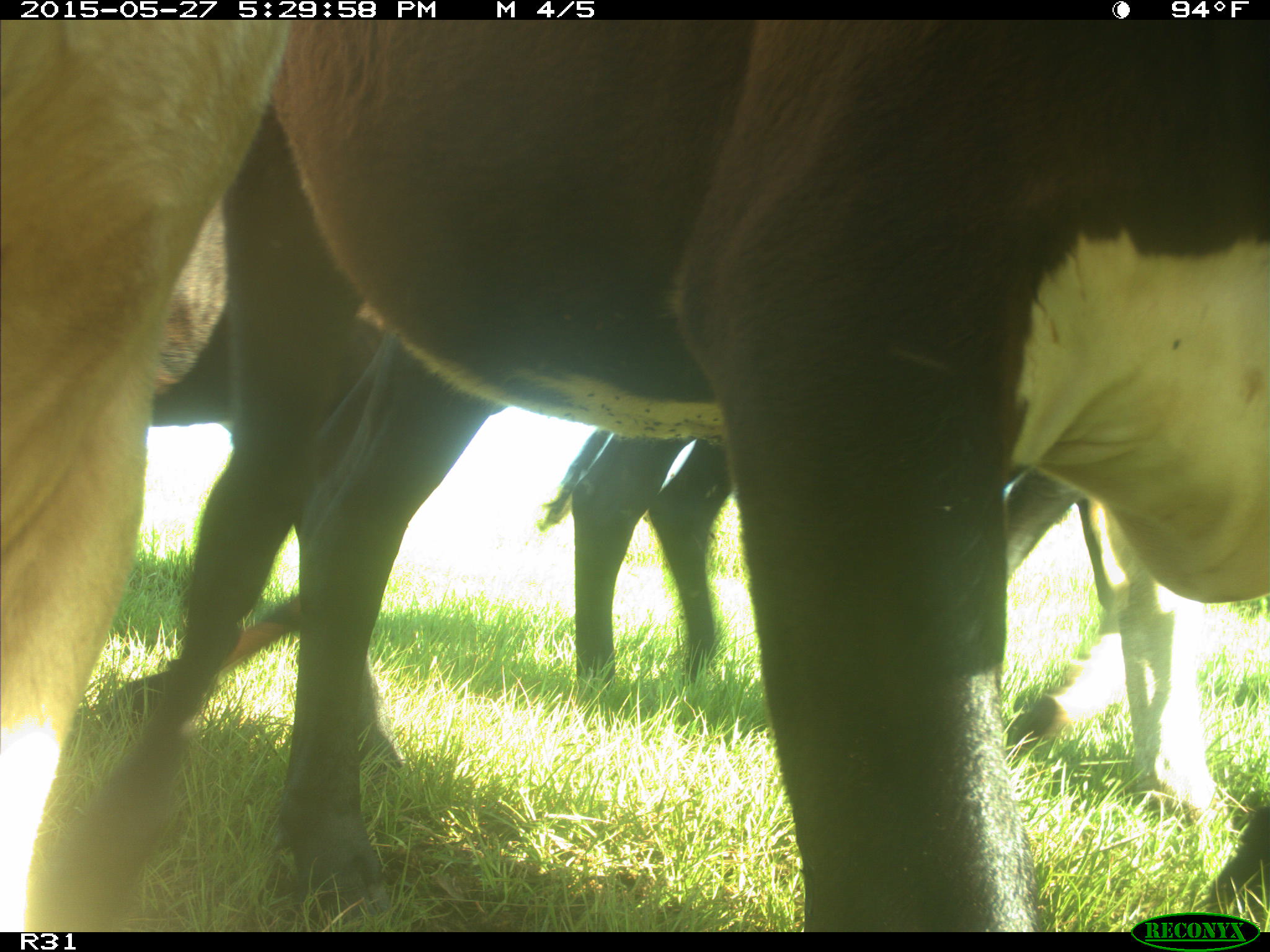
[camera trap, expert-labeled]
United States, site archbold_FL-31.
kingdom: Animalia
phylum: Chordata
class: Mammalia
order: Artiodactyla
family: Bovidae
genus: Bos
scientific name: Bos taurus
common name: domestic cow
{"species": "Bos taurus (domestic cow)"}